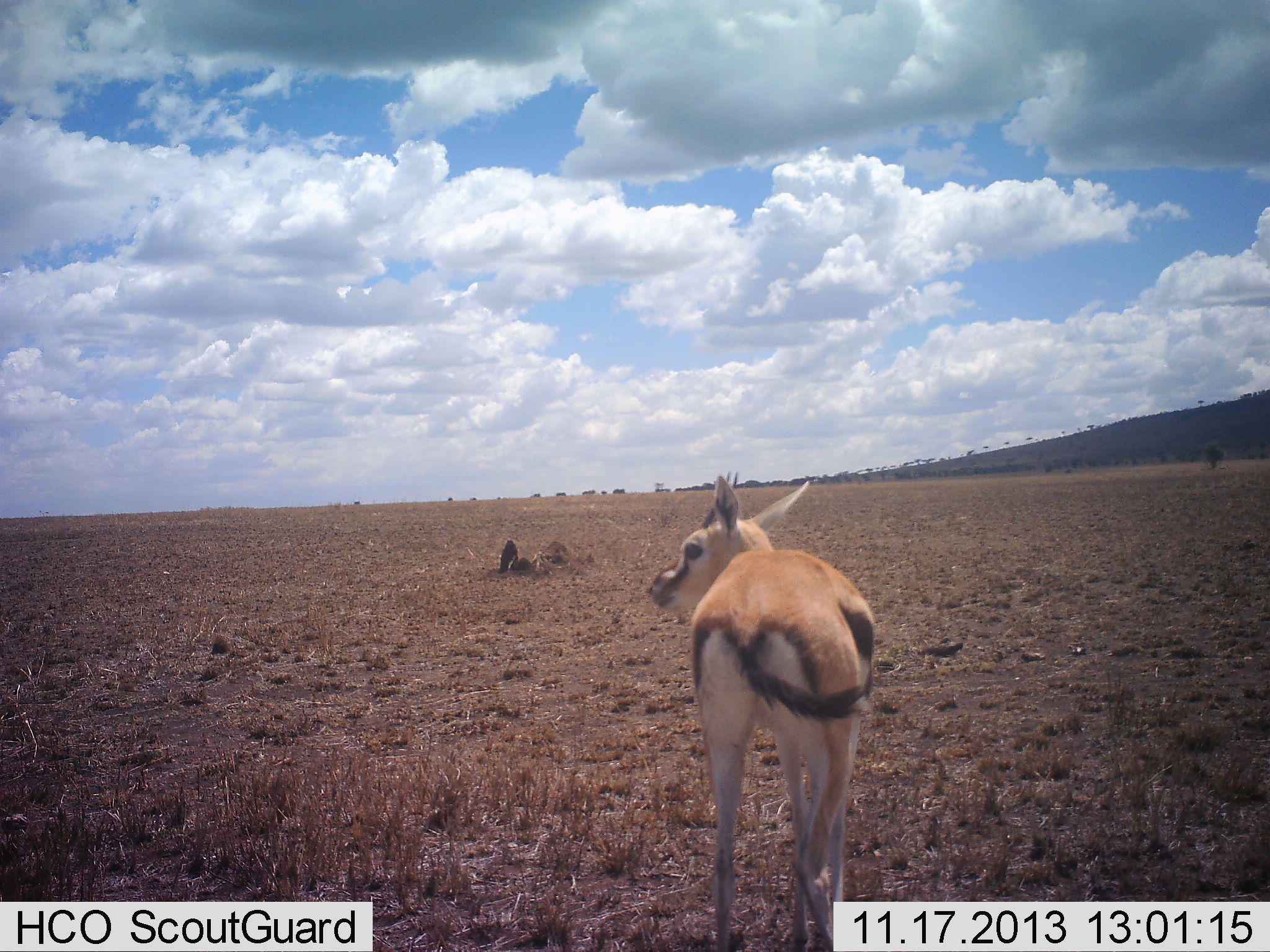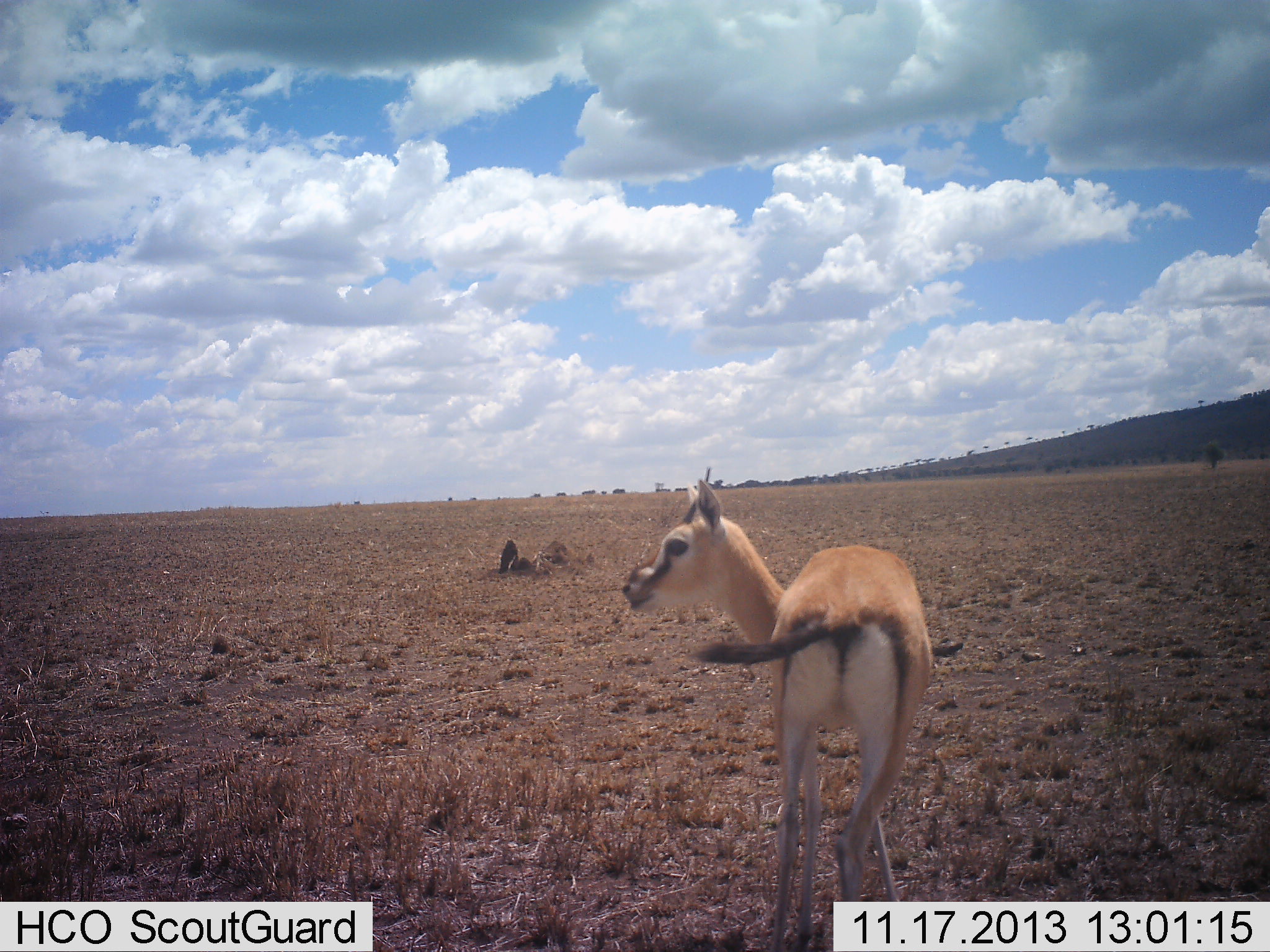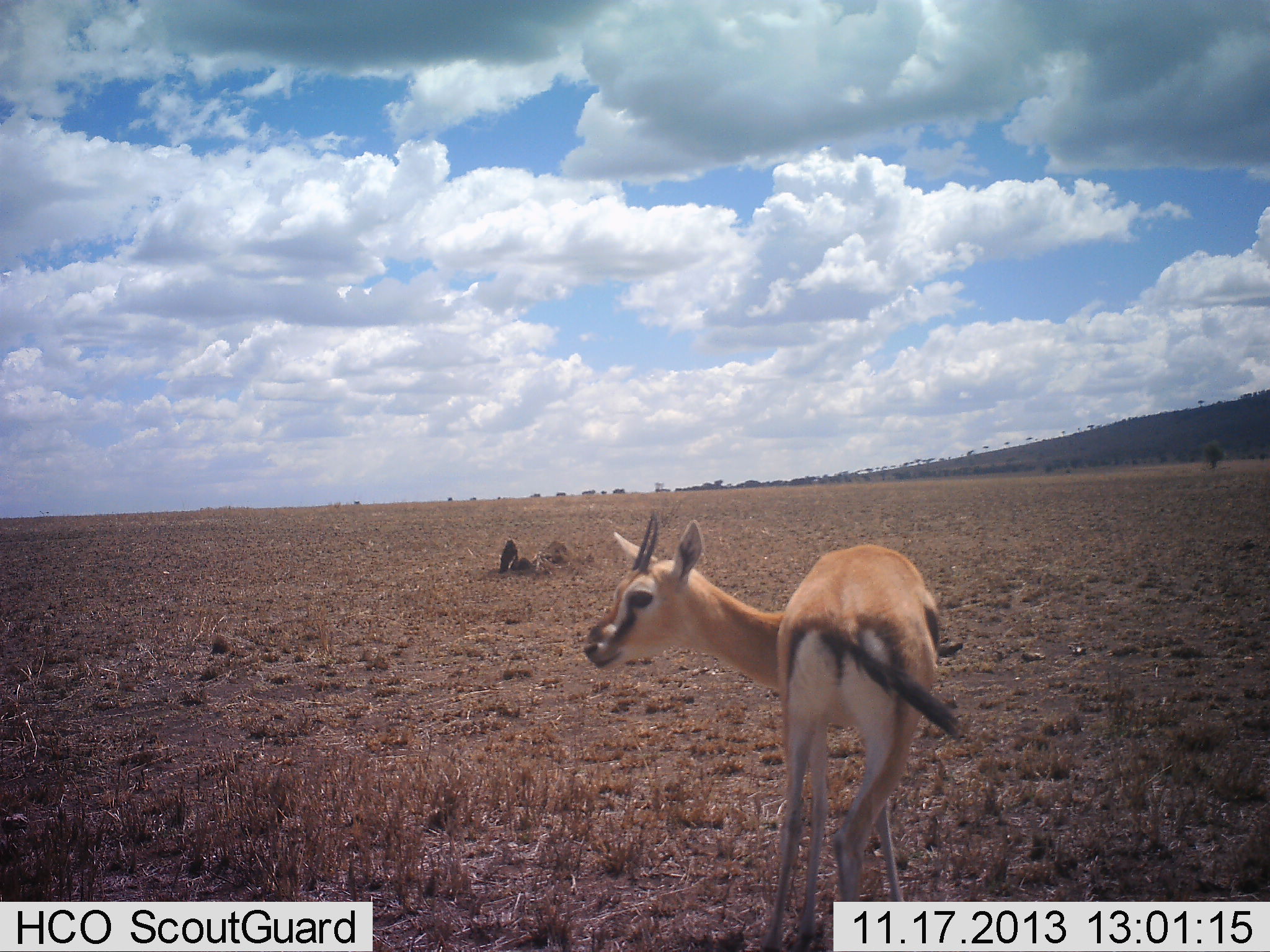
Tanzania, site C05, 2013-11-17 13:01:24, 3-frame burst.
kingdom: Animalia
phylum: Chordata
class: Mammalia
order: Artiodactyla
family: Bovidae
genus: Eudorcas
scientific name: Eudorcas thomsonii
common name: thomson's gazelle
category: gazellethomsons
Gazellethomsons (thomson's gazelle) (Eudorcas thomsonii), count 1. Behavior (volunteer vote fractions): standing 90%, resting 0%, moving 20%, interacting 0%. Young present (vote fraction): 10%. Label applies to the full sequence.